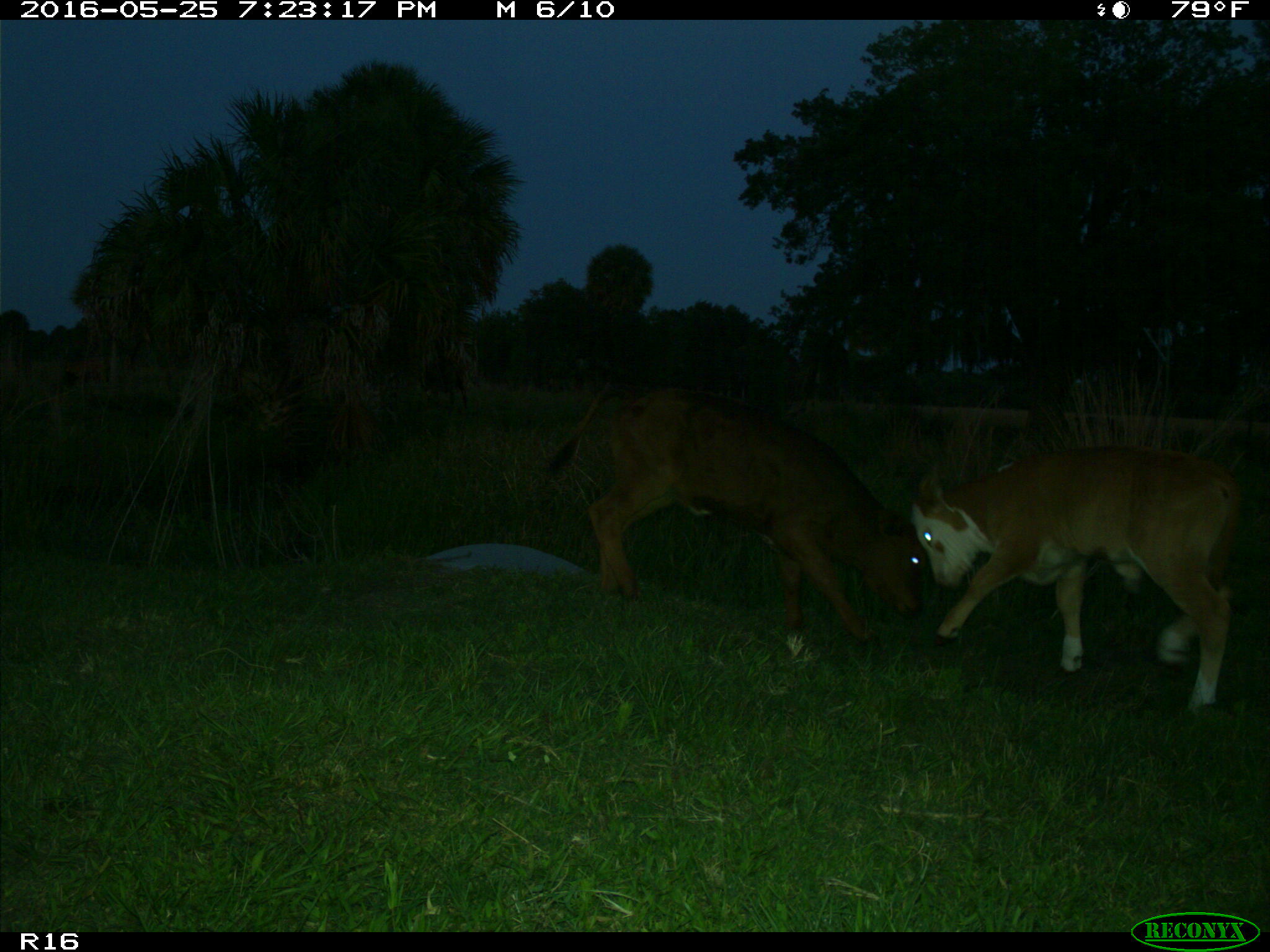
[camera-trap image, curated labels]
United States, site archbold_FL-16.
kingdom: Animalia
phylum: Chordata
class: Mammalia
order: Artiodactyla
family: Bovidae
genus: Bos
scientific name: Bos taurus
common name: domestic cow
Bos taurus (domestic cow).